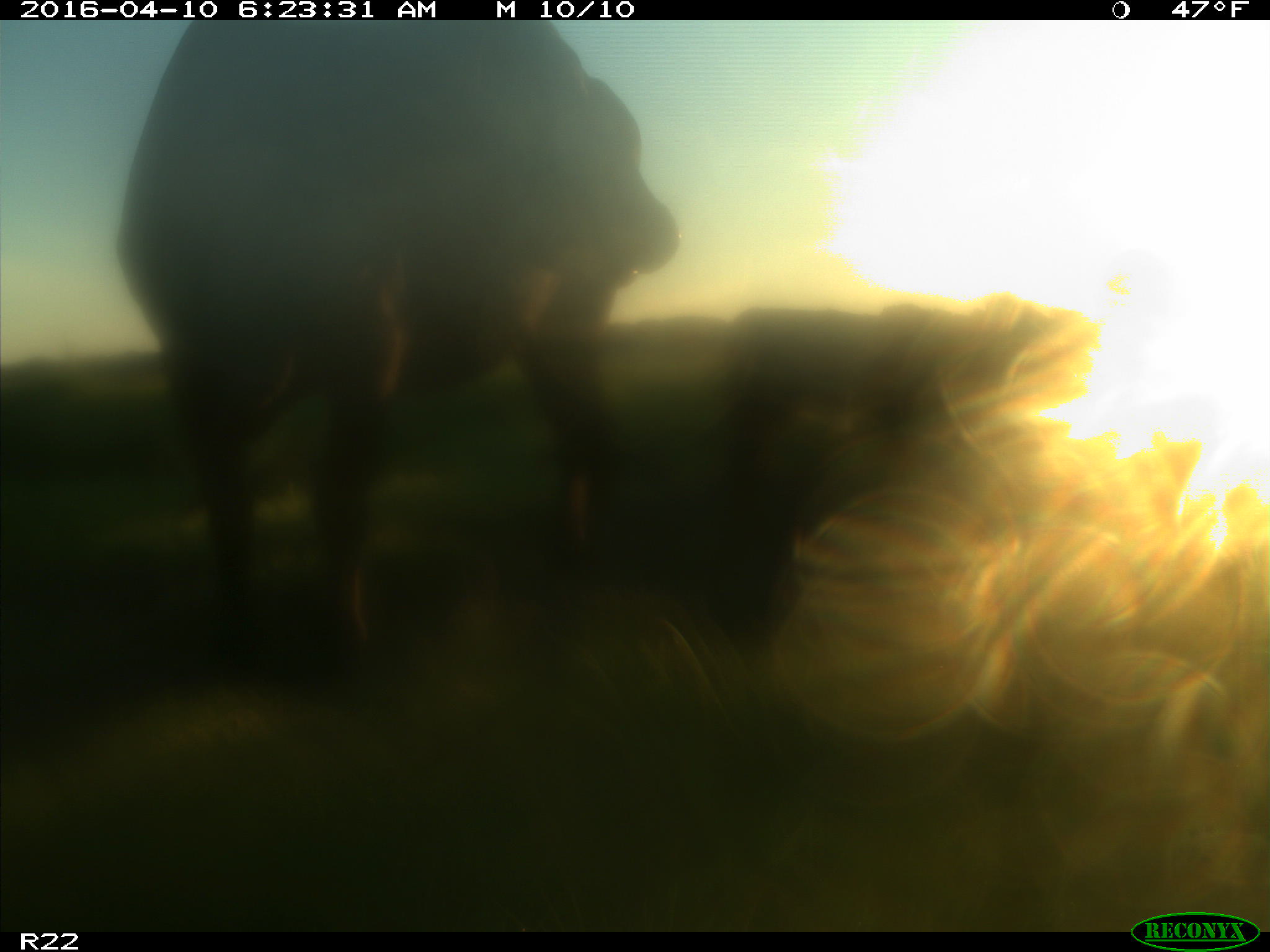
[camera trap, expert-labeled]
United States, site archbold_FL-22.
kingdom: Animalia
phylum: Chordata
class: Mammalia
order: Artiodactyla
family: Bovidae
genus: Bos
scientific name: Bos taurus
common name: domestic cow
Bos taurus (domestic cow).